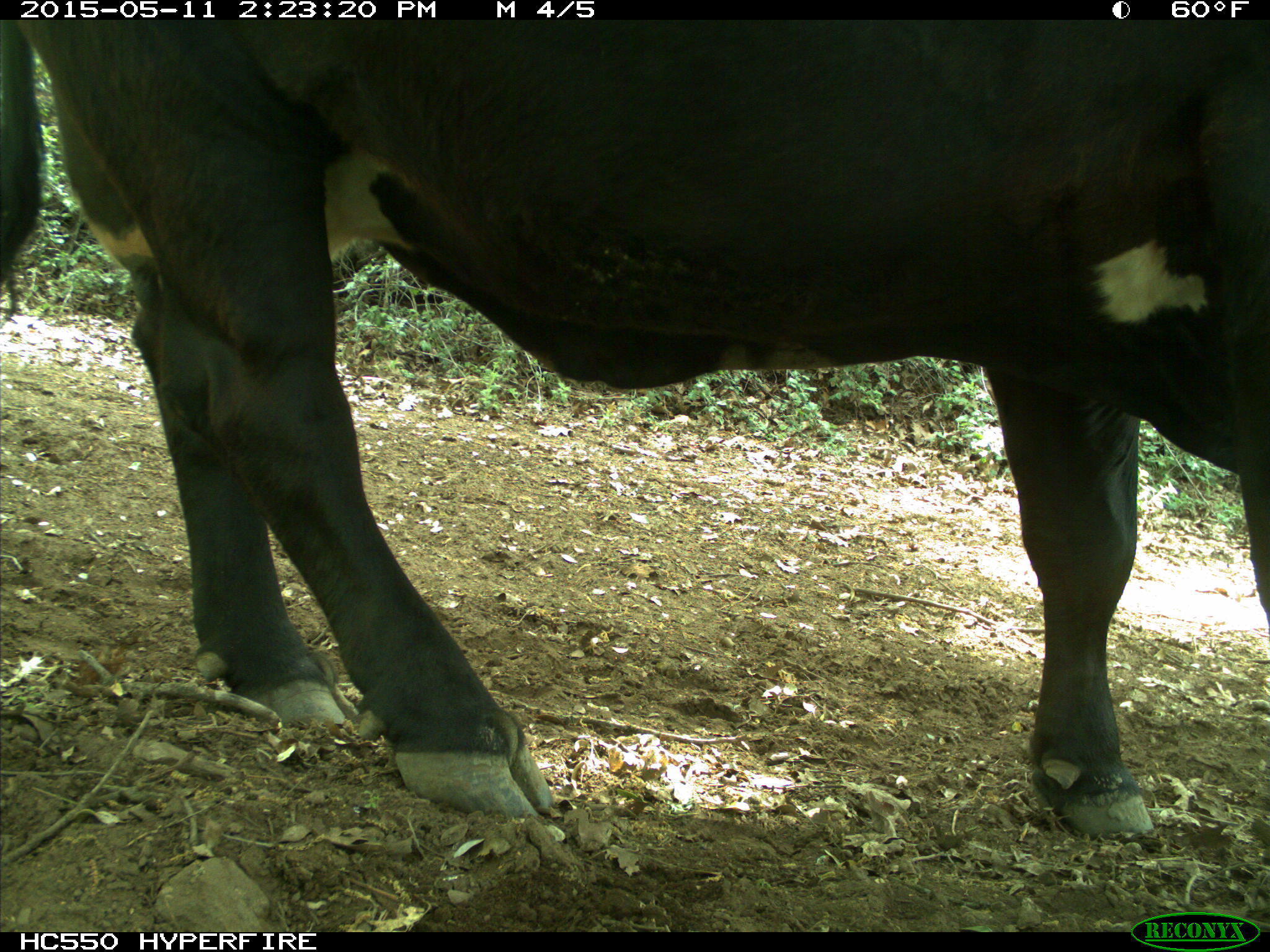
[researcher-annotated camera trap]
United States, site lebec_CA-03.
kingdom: Animalia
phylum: Chordata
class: Mammalia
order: Artiodactyla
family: Bovidae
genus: Bos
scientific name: Bos taurus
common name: domestic cow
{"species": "Bos taurus (domestic cow)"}